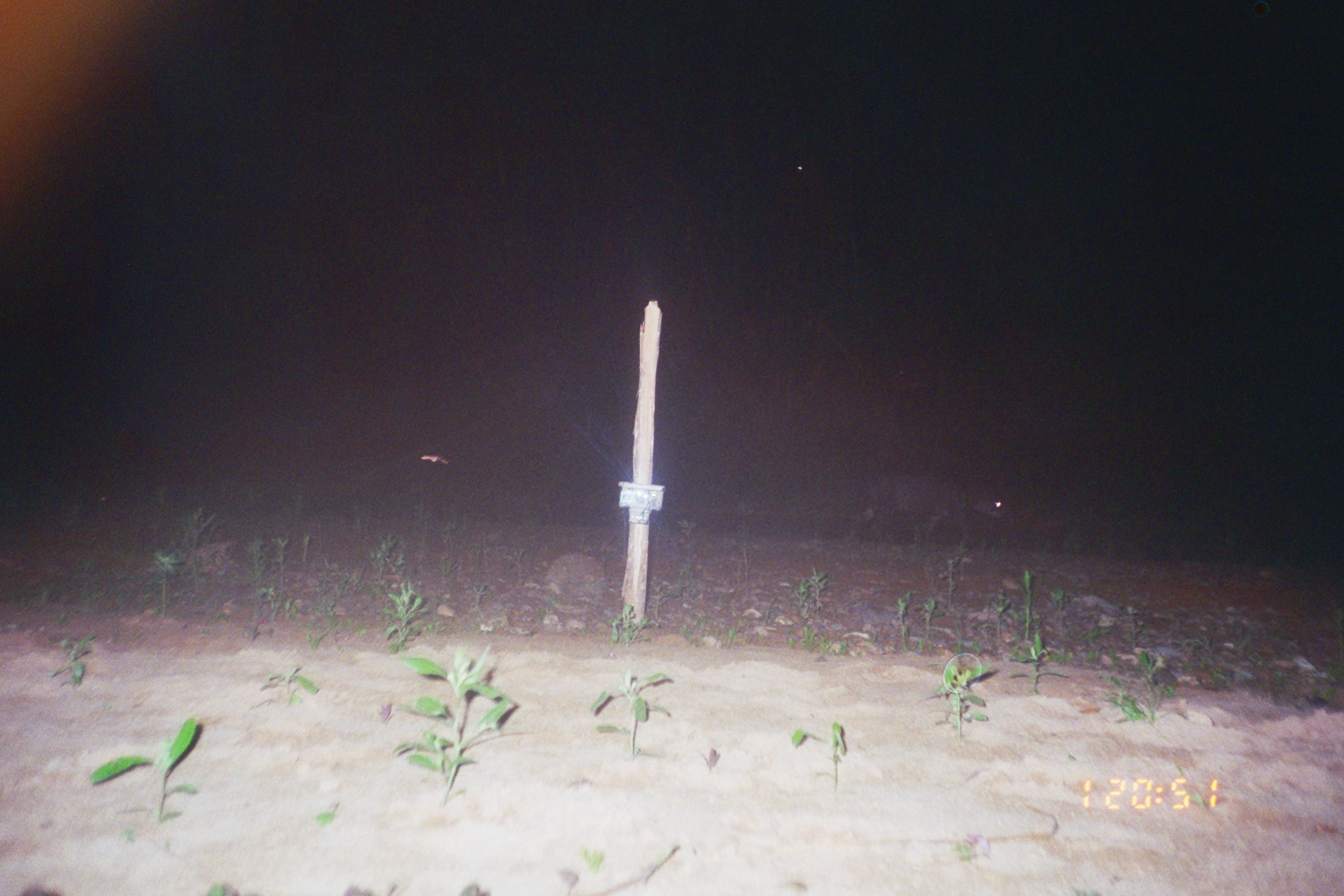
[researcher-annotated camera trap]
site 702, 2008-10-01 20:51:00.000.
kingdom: Animalia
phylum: Chordata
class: Mammalia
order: Perissodactyla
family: Tapiridae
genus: Tapirus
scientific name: Tapirus terrestris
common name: south american tapir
Tapirus terrestris (south american tapir).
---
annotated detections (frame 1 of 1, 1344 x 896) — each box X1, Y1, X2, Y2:
tapirus terrestris: 855, 469, 1004, 549